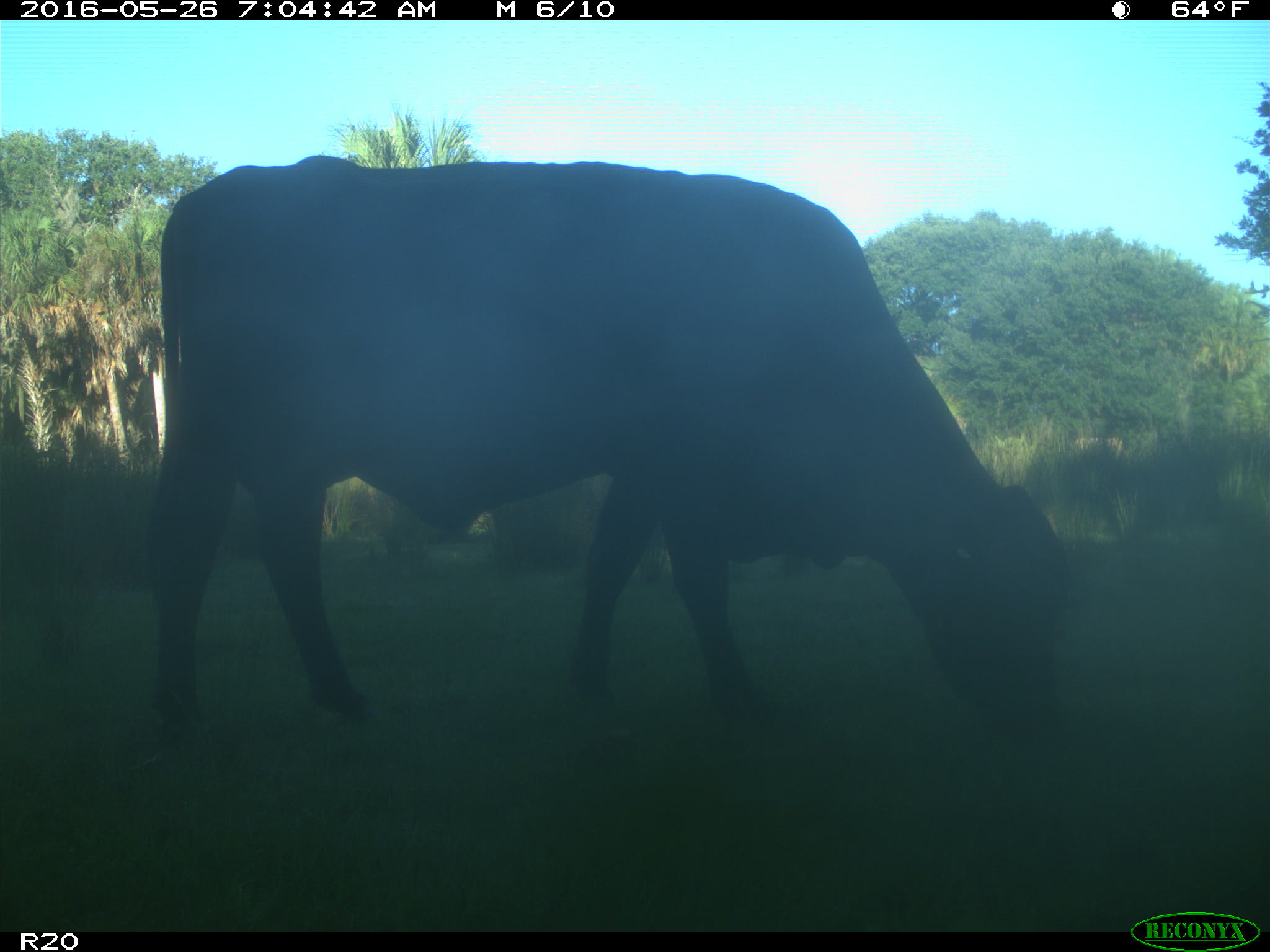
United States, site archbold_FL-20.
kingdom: Animalia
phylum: Chordata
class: Mammalia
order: Artiodactyla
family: Bovidae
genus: Bos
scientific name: Bos taurus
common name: domestic cow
Bos taurus (domestic cow).